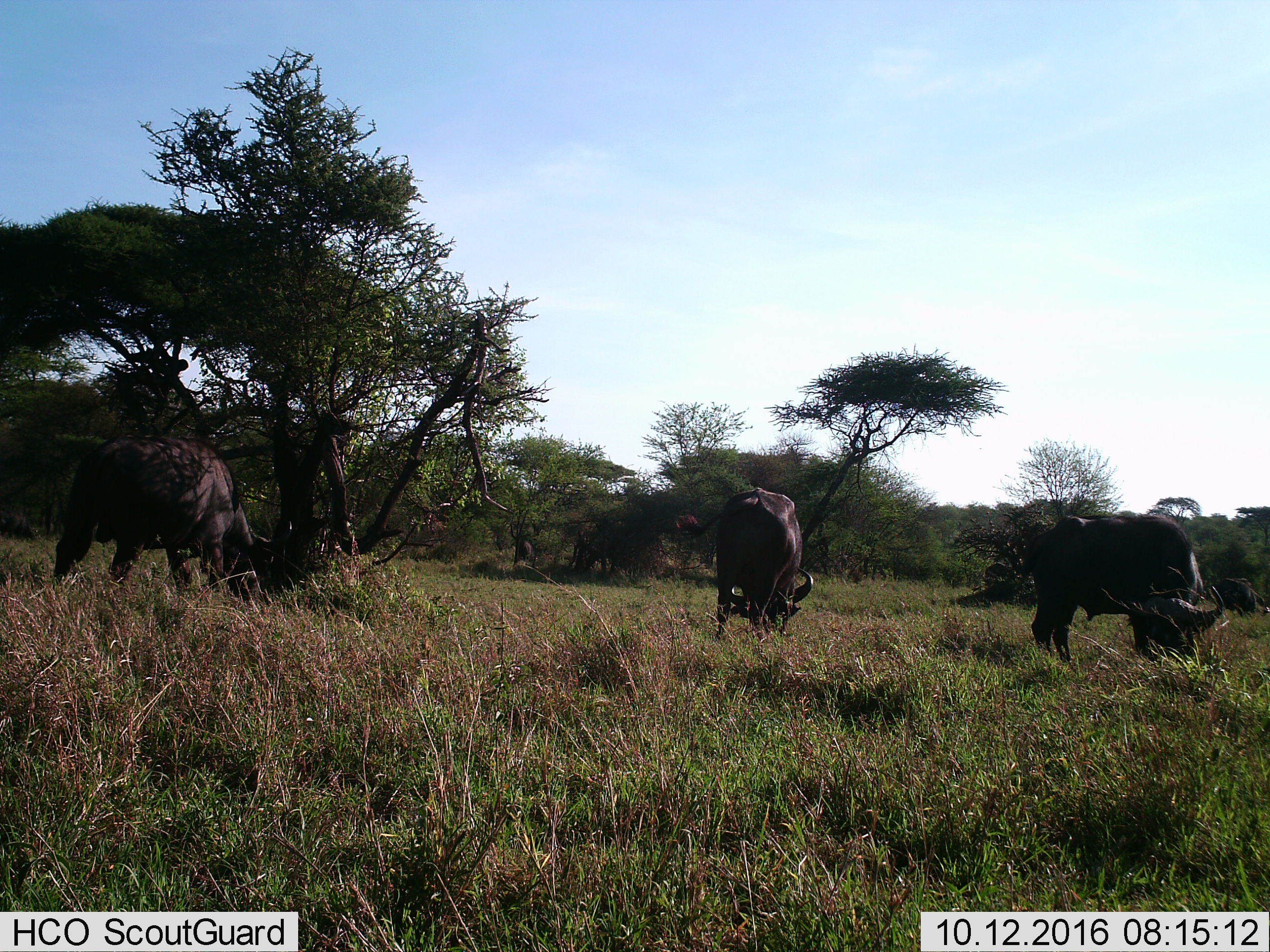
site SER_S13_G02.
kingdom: Animalia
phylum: Chordata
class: Mammalia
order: Artiodactyla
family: Bovidae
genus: Syncerus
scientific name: Syncerus caffer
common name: african buffalo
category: buffalo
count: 3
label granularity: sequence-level